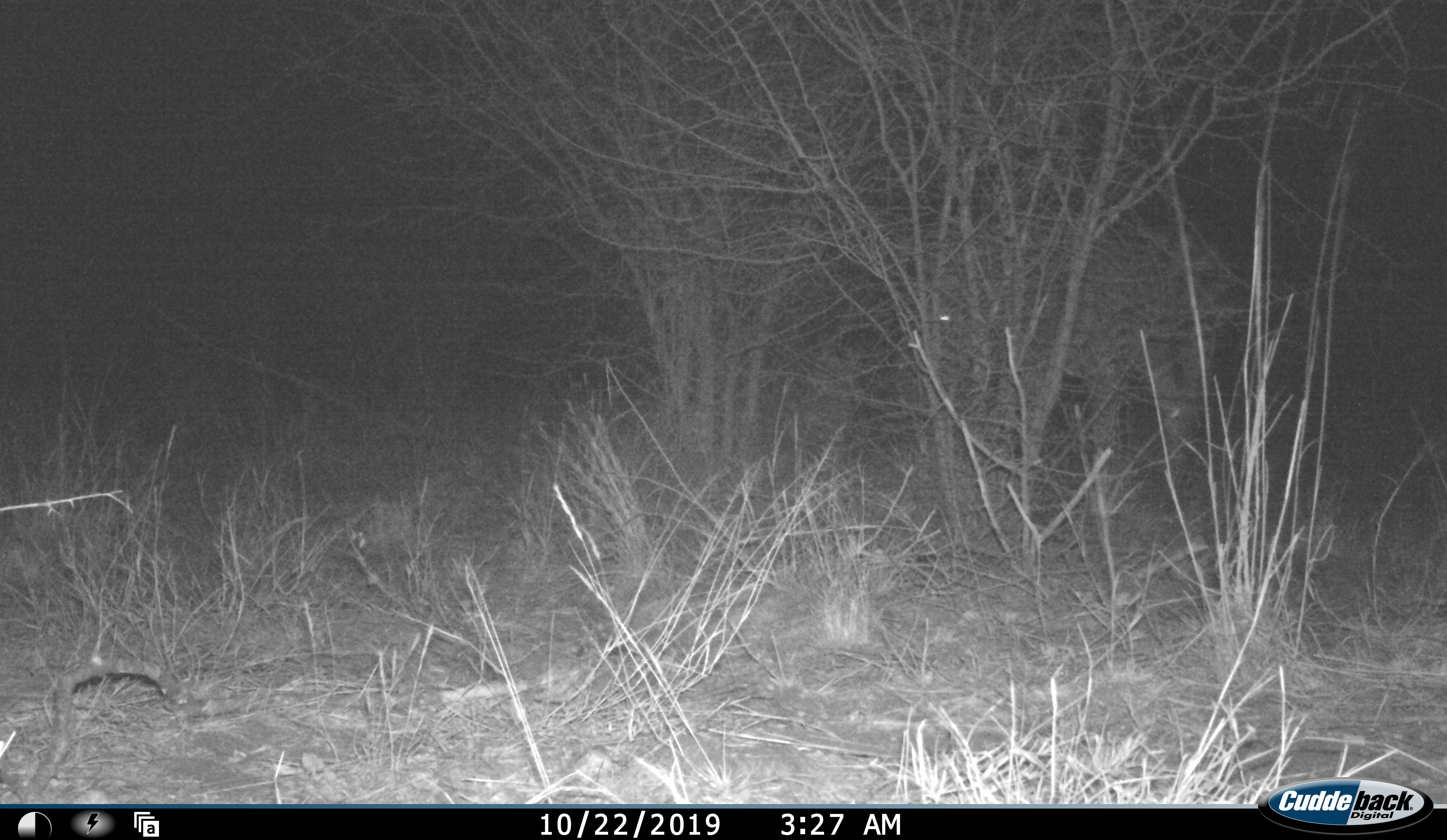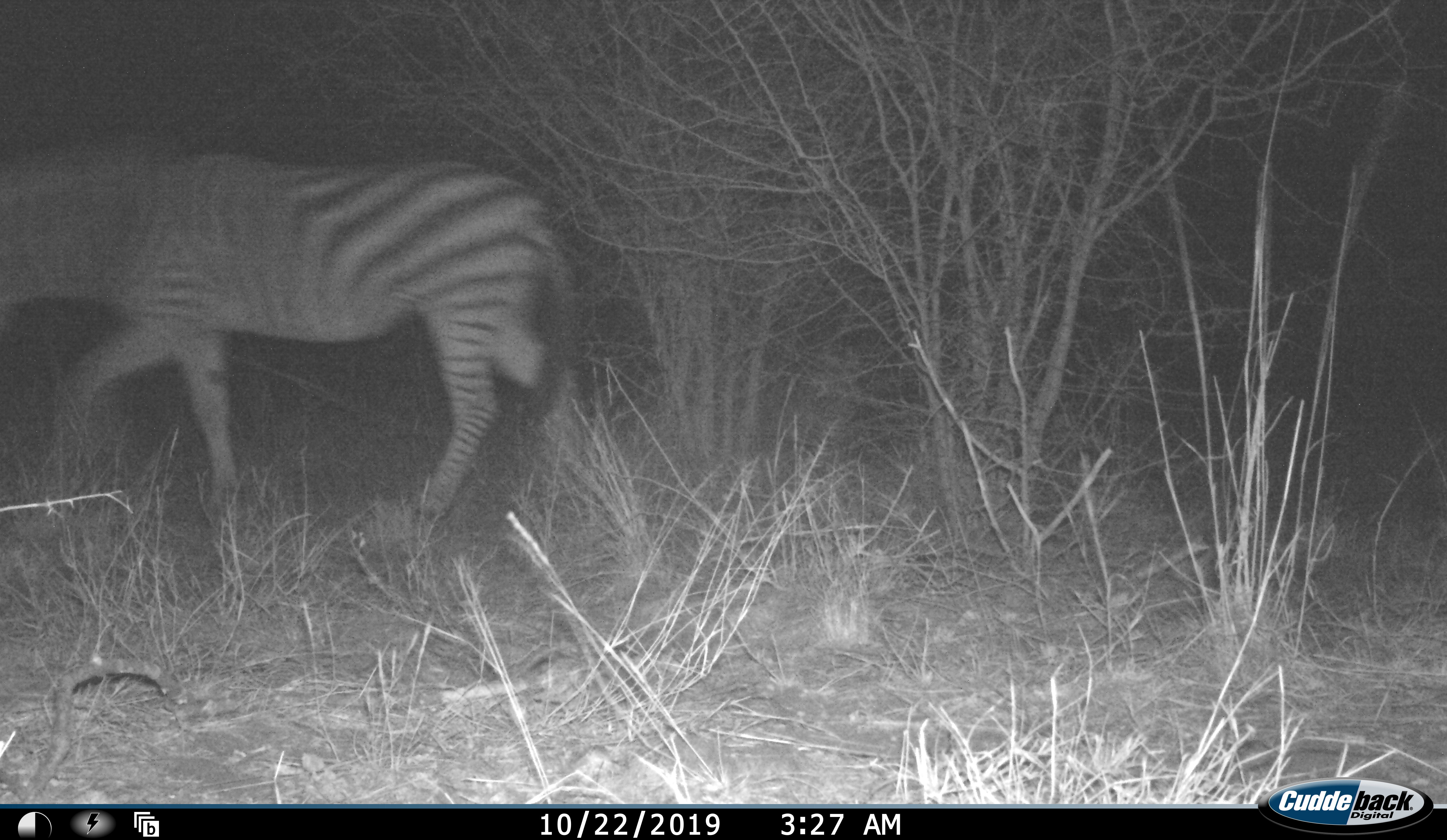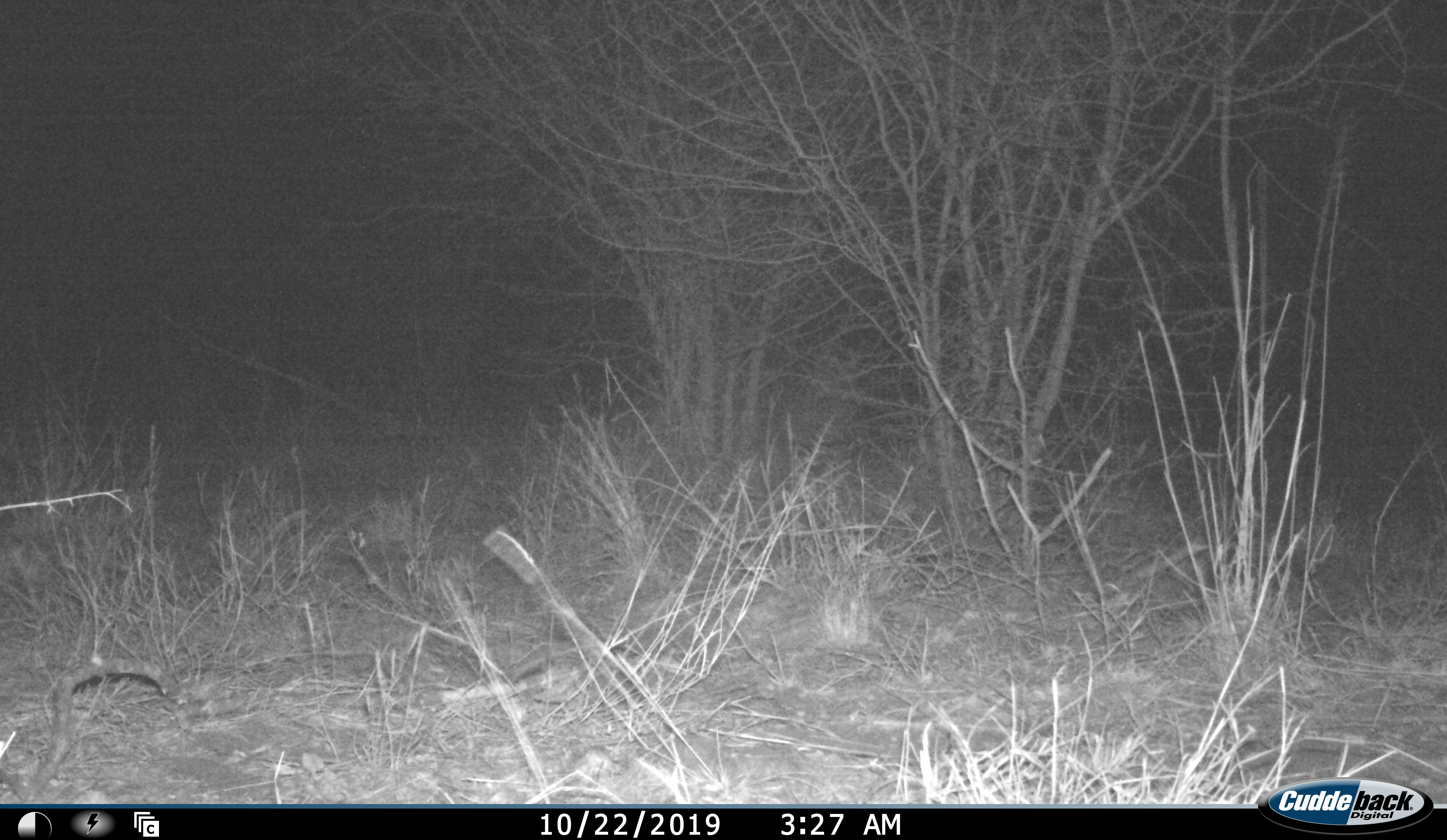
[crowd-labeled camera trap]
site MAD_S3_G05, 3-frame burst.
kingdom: Animalia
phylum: Chordata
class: Mammalia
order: Perissodactyla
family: Equidae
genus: Equus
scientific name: Equus quagga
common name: plains zebra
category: zebraplains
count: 1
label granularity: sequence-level